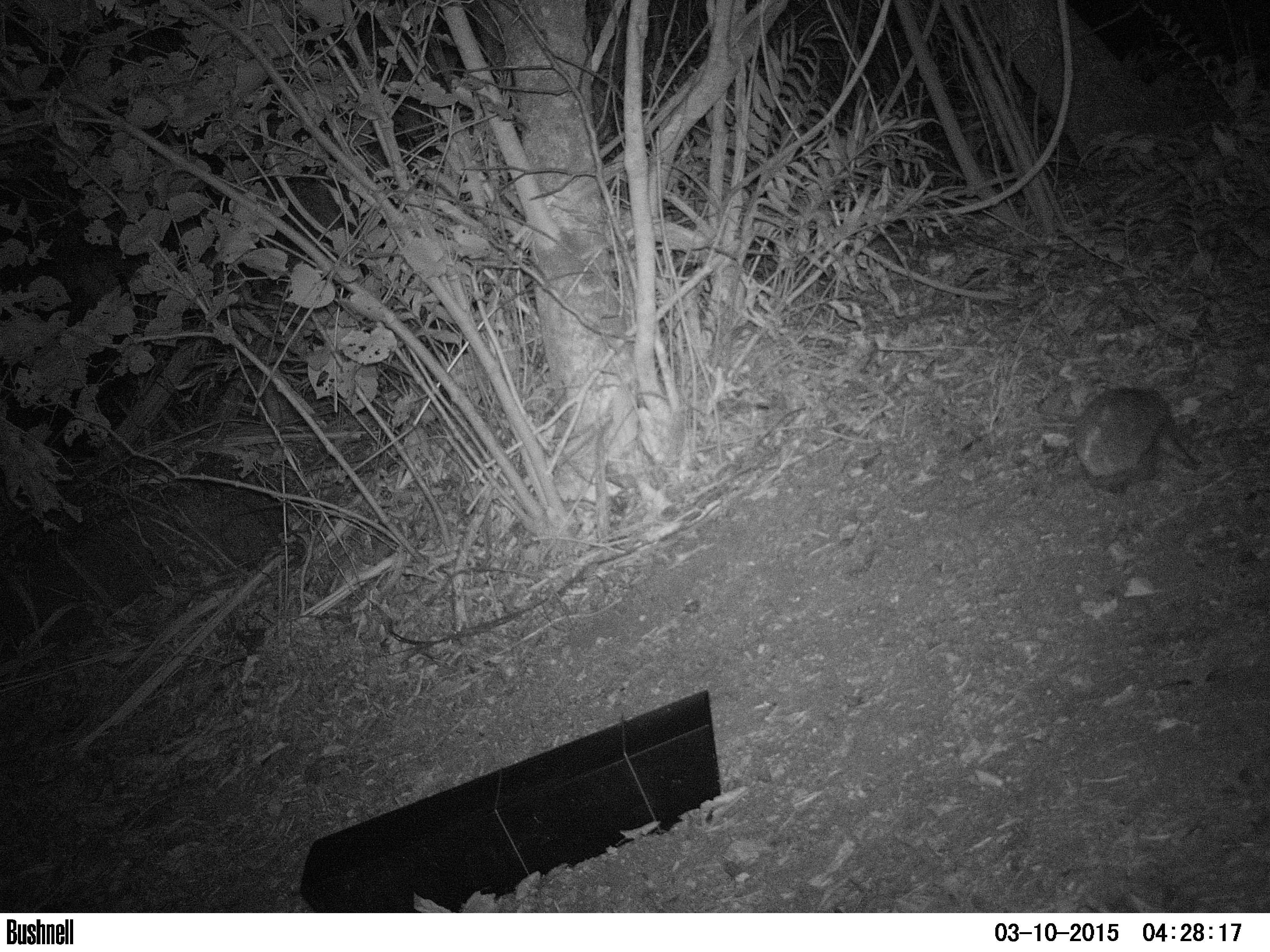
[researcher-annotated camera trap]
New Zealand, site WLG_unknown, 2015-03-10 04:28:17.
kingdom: Animalia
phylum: Chordata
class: Mammalia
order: Eulipotyphla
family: Erinaceidae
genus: Erinaceus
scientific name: Erinaceus europaeus europaeus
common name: european hedgehog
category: hedgehog